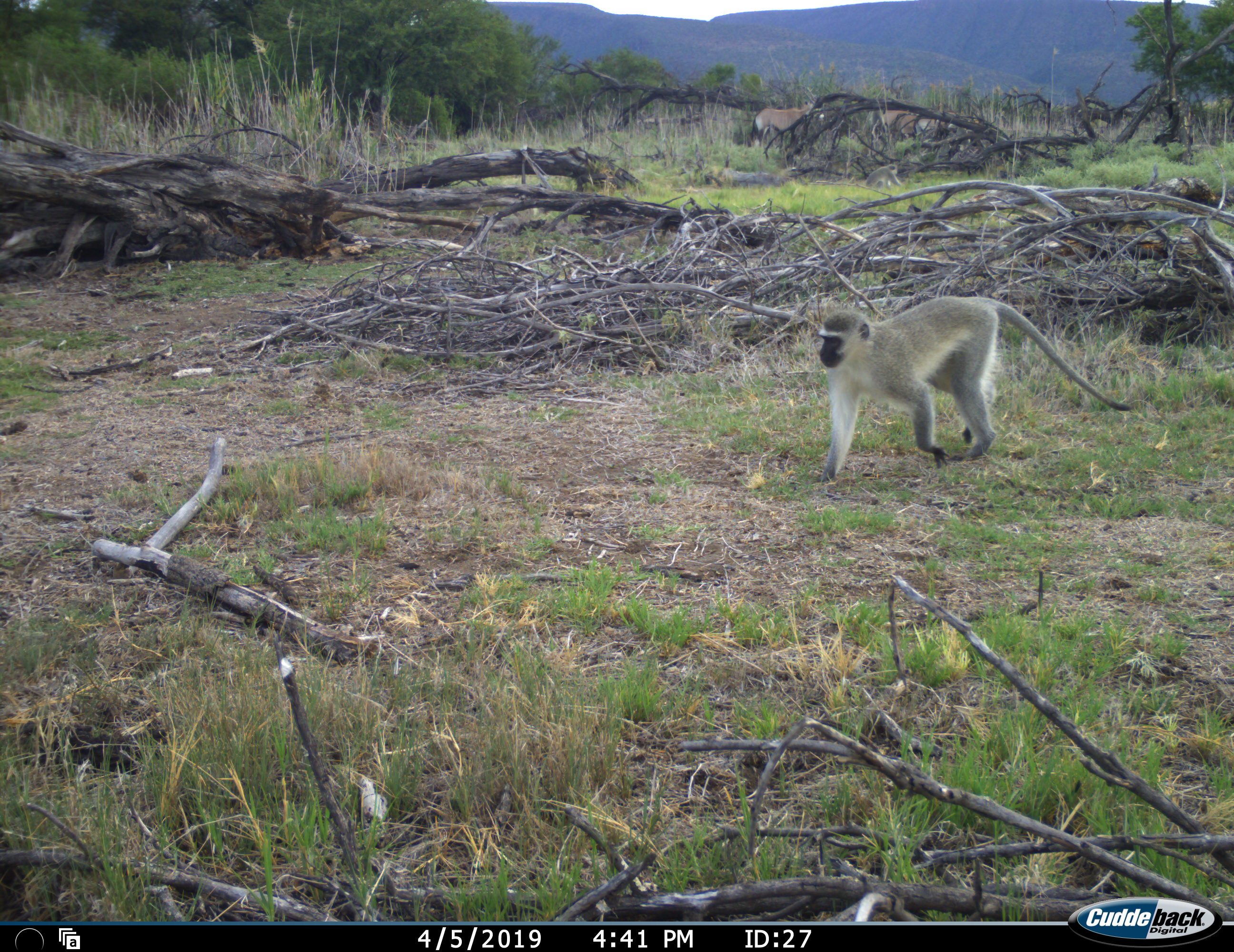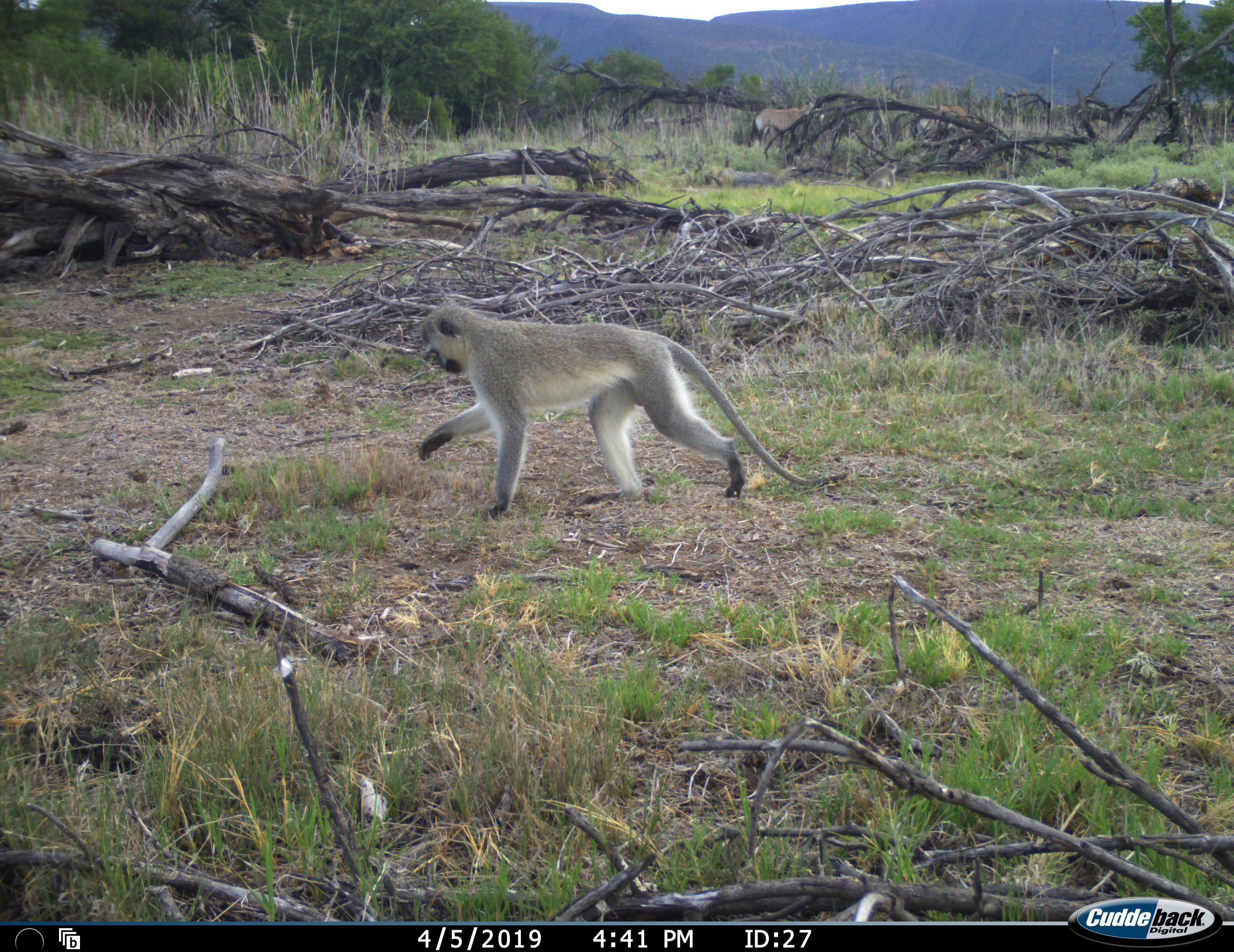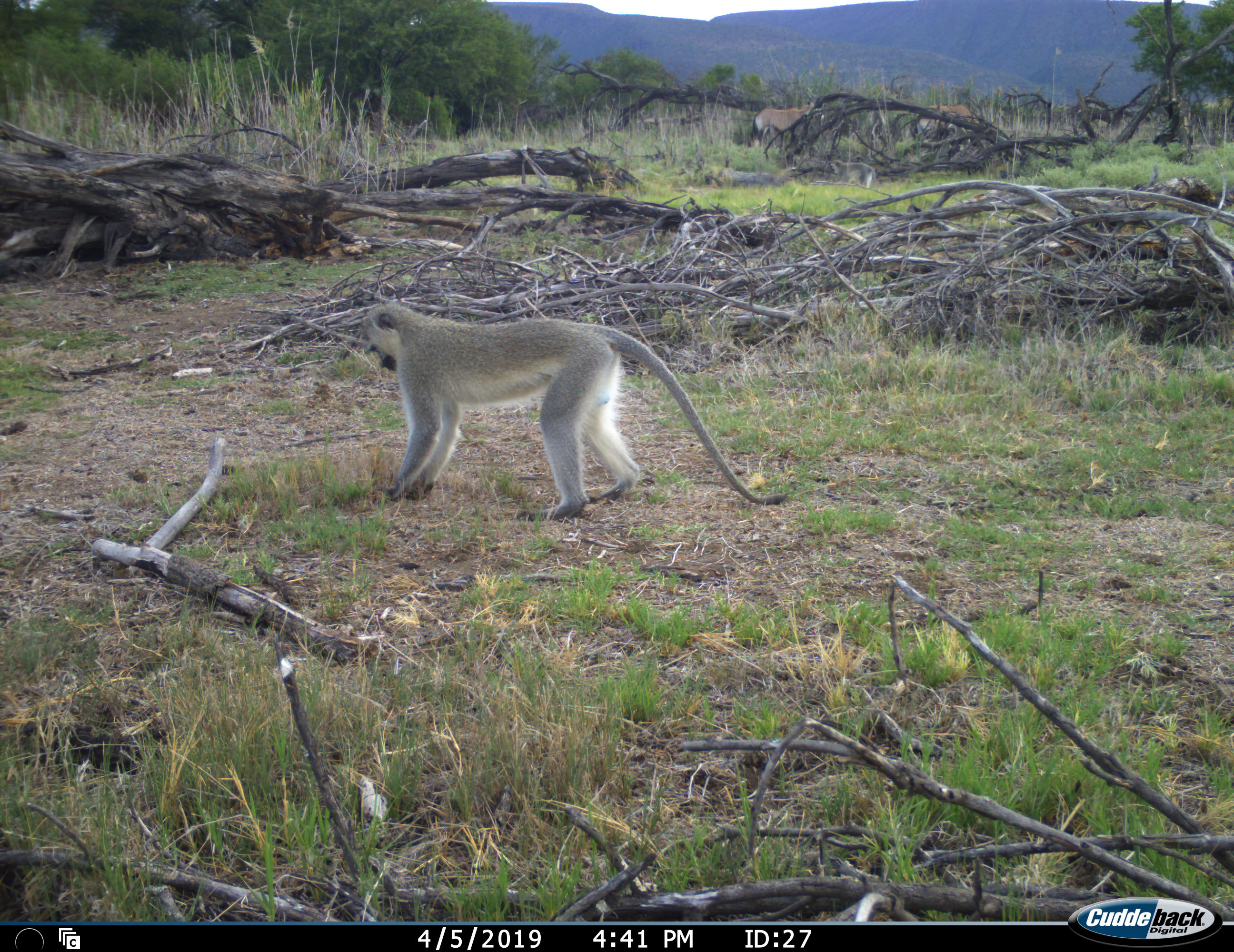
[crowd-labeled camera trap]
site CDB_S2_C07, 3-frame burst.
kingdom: Animalia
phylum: Chordata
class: Mammalia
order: Primates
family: Cercopithecidae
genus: Chlorocebus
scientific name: Chlorocebus pygerythrus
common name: vervet monkey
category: monkeyvervet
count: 2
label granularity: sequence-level